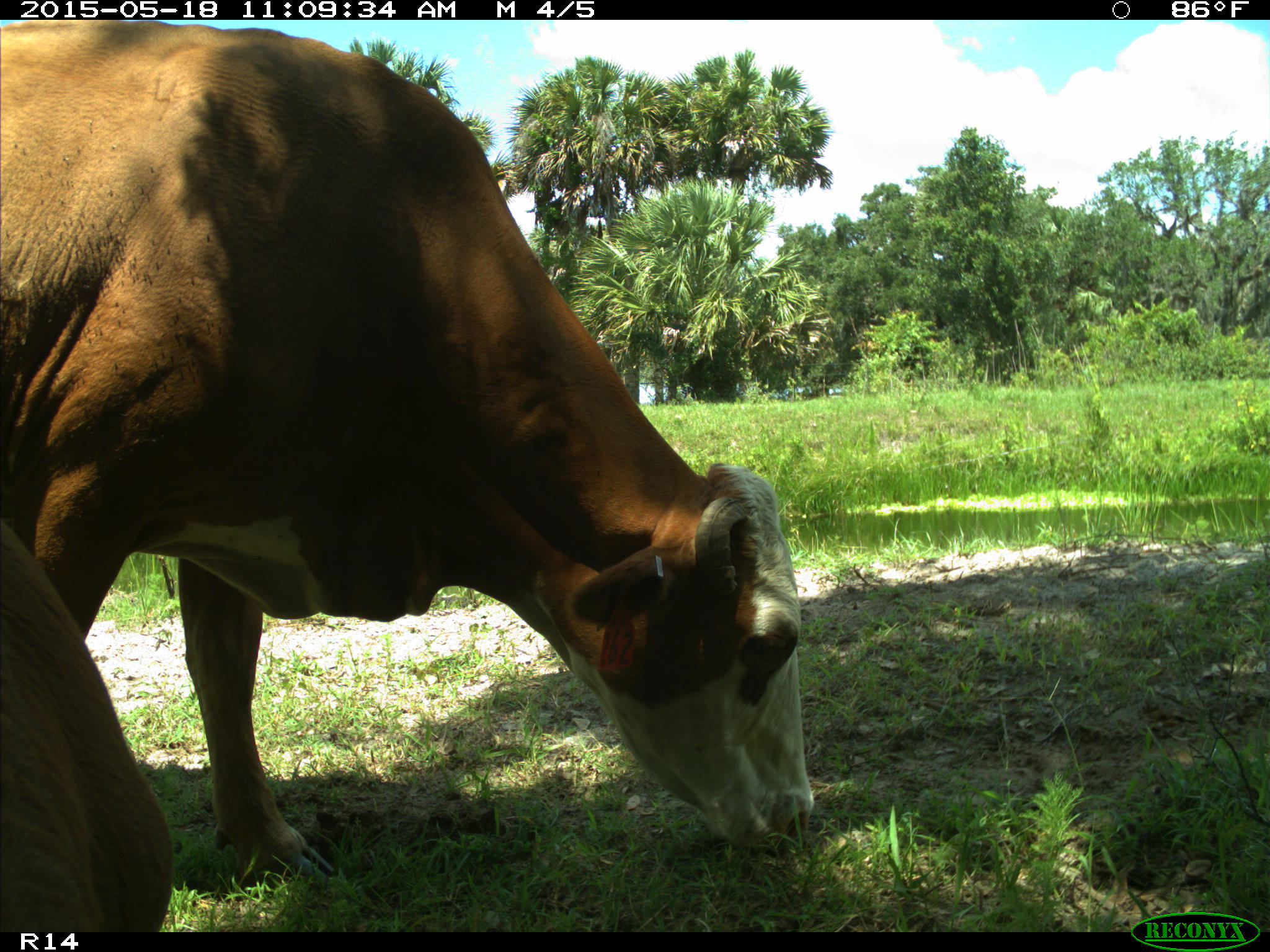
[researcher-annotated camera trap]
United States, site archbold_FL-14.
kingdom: Animalia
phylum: Chordata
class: Mammalia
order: Artiodactyla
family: Bovidae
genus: Bos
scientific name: Bos taurus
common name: domestic cow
Bos taurus (domestic cow).